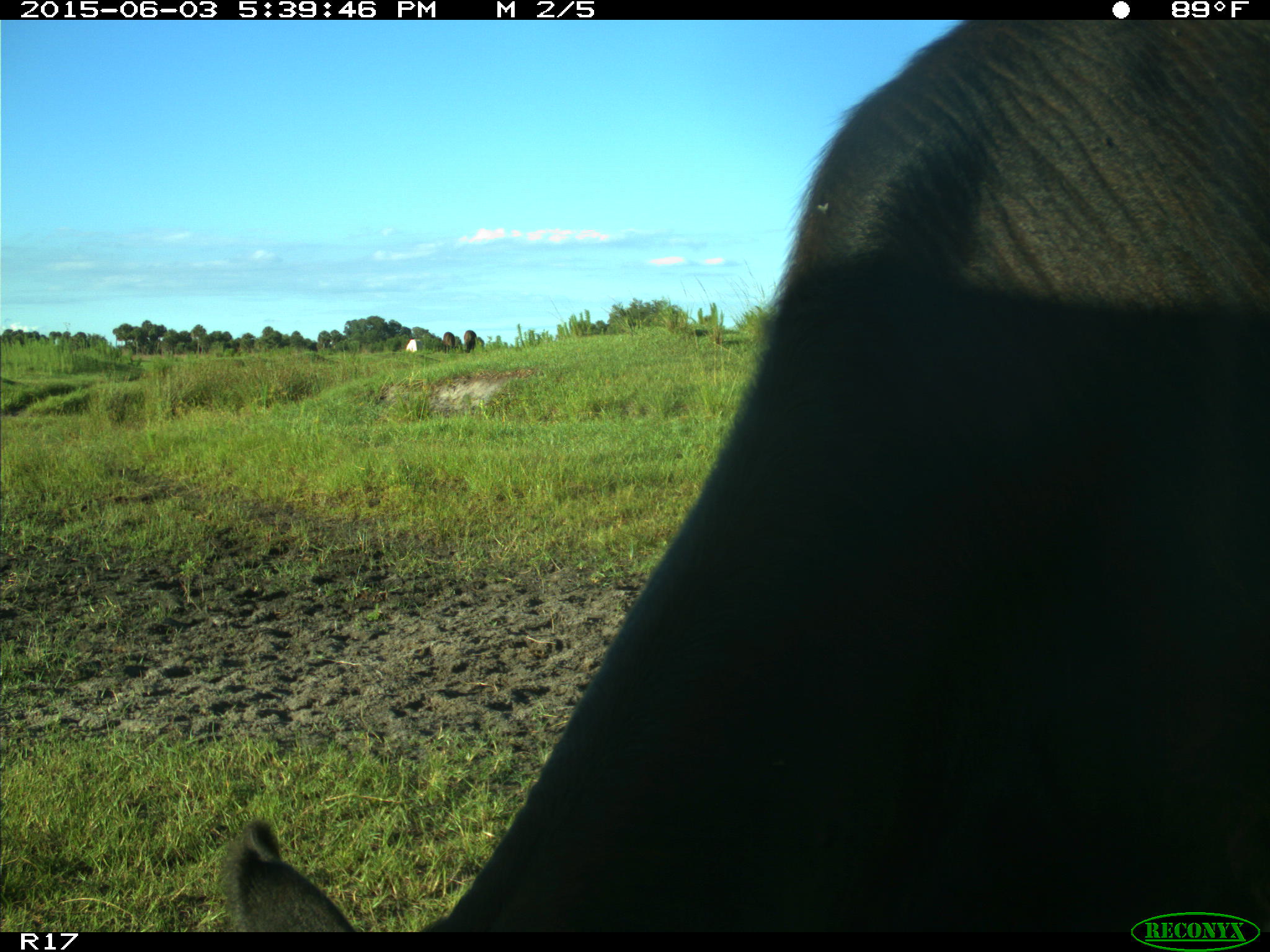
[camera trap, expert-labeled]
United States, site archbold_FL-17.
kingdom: Animalia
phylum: Chordata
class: Mammalia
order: Artiodactyla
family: Bovidae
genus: Bos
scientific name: Bos taurus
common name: domestic cow